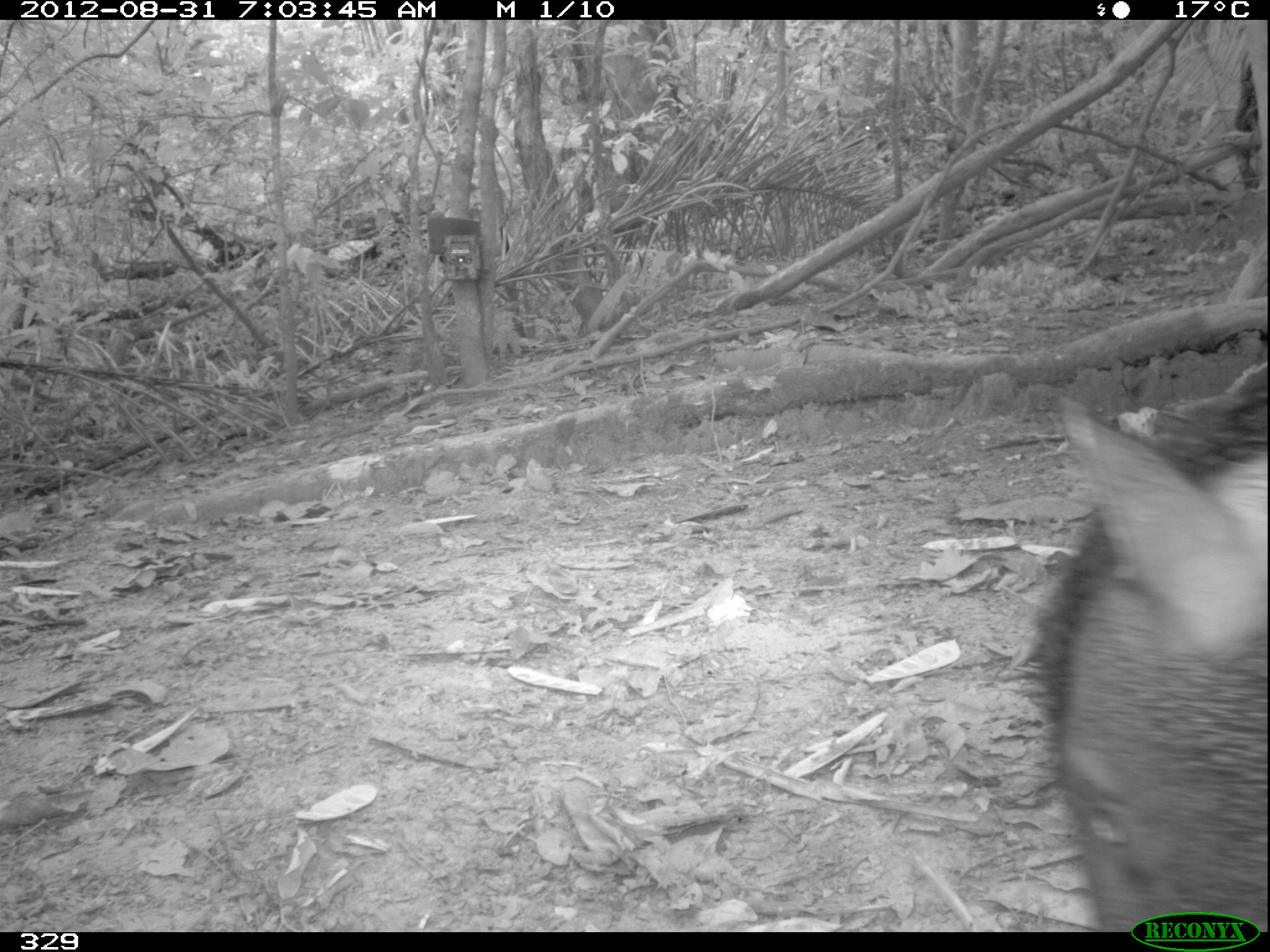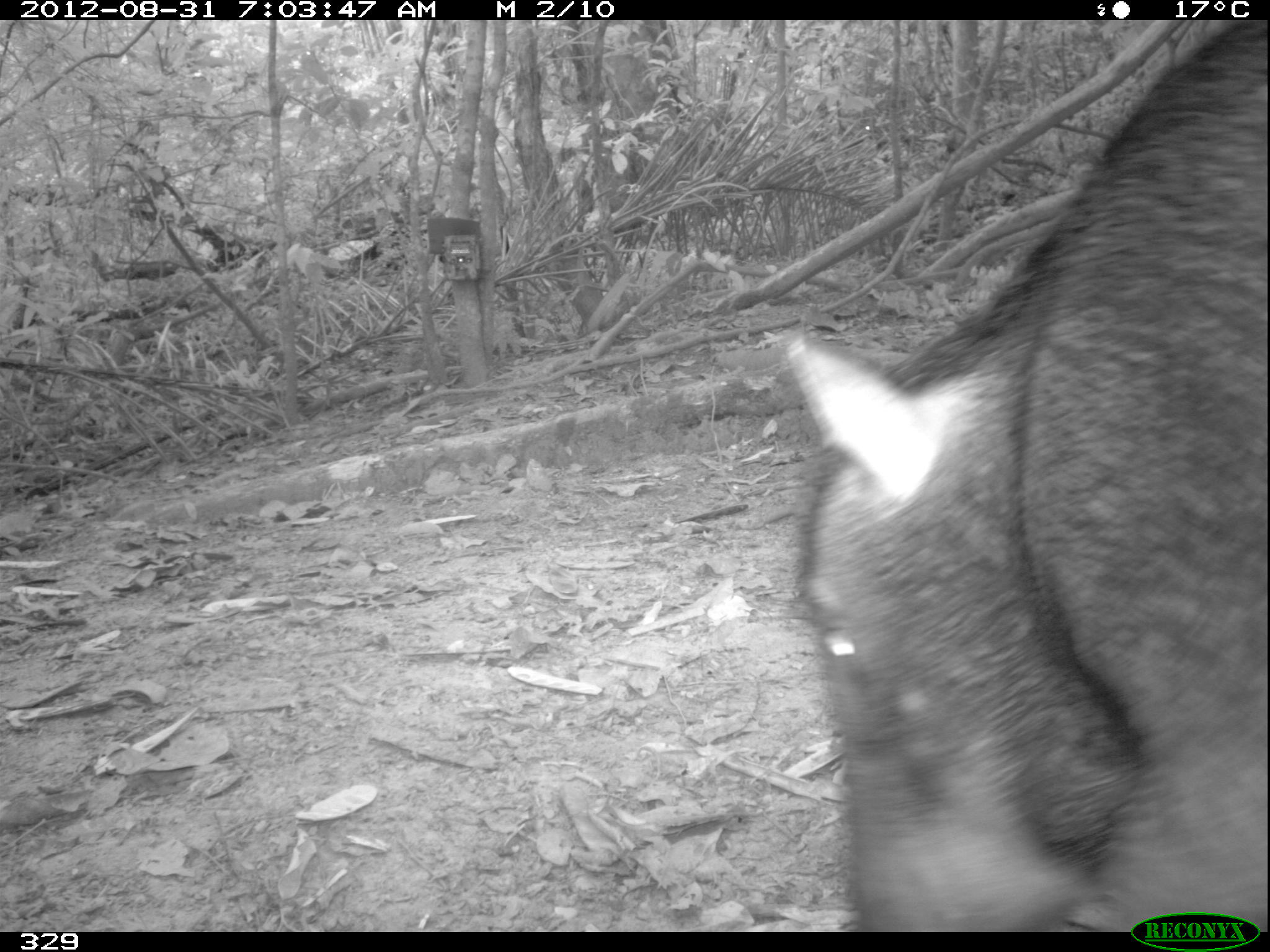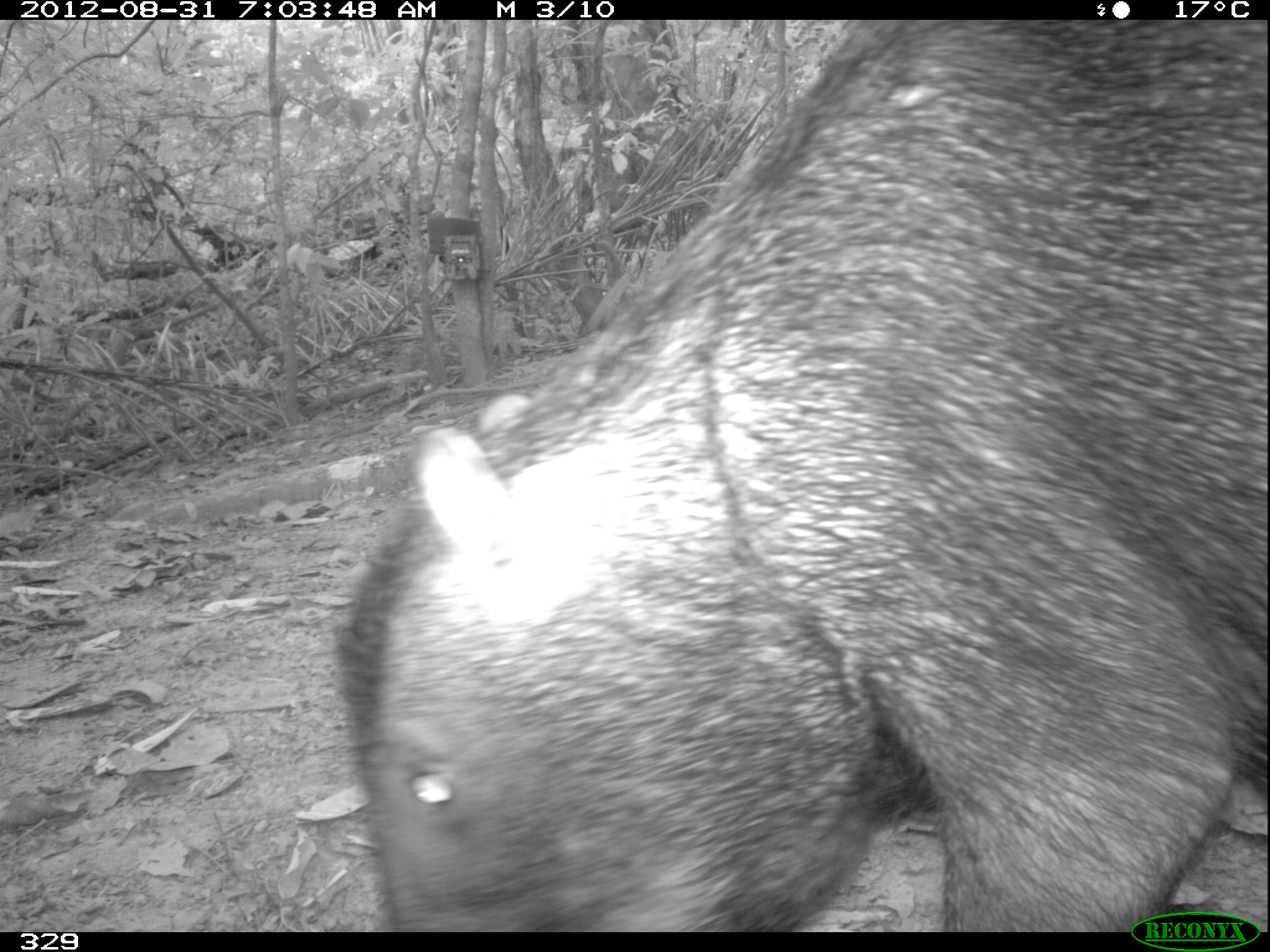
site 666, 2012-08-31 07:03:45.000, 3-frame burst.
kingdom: Animalia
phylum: Chordata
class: Mammalia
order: Artiodactyla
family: Tayassuidae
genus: Tayassu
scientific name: Tayassu pecari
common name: white-lipped peccary